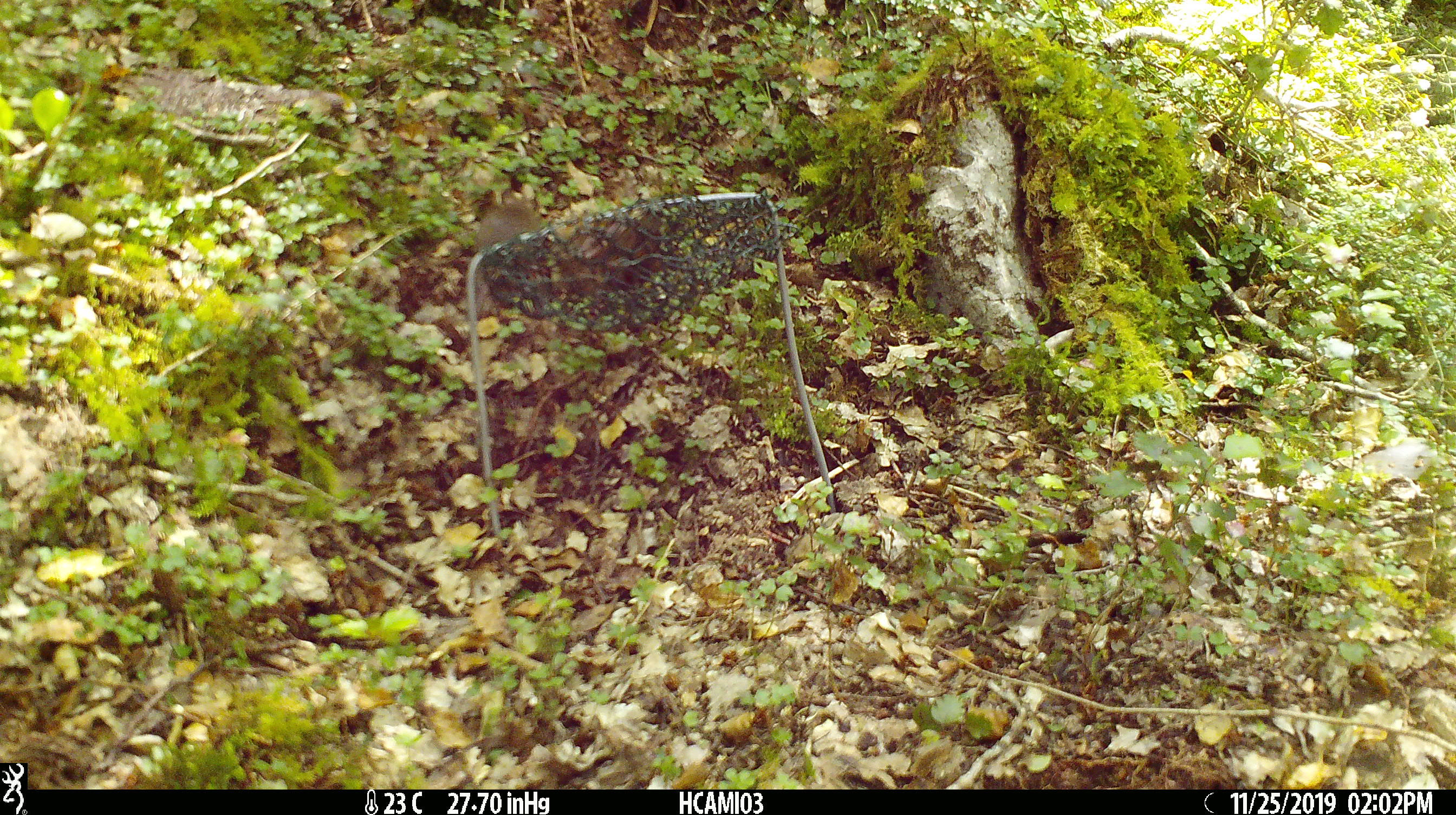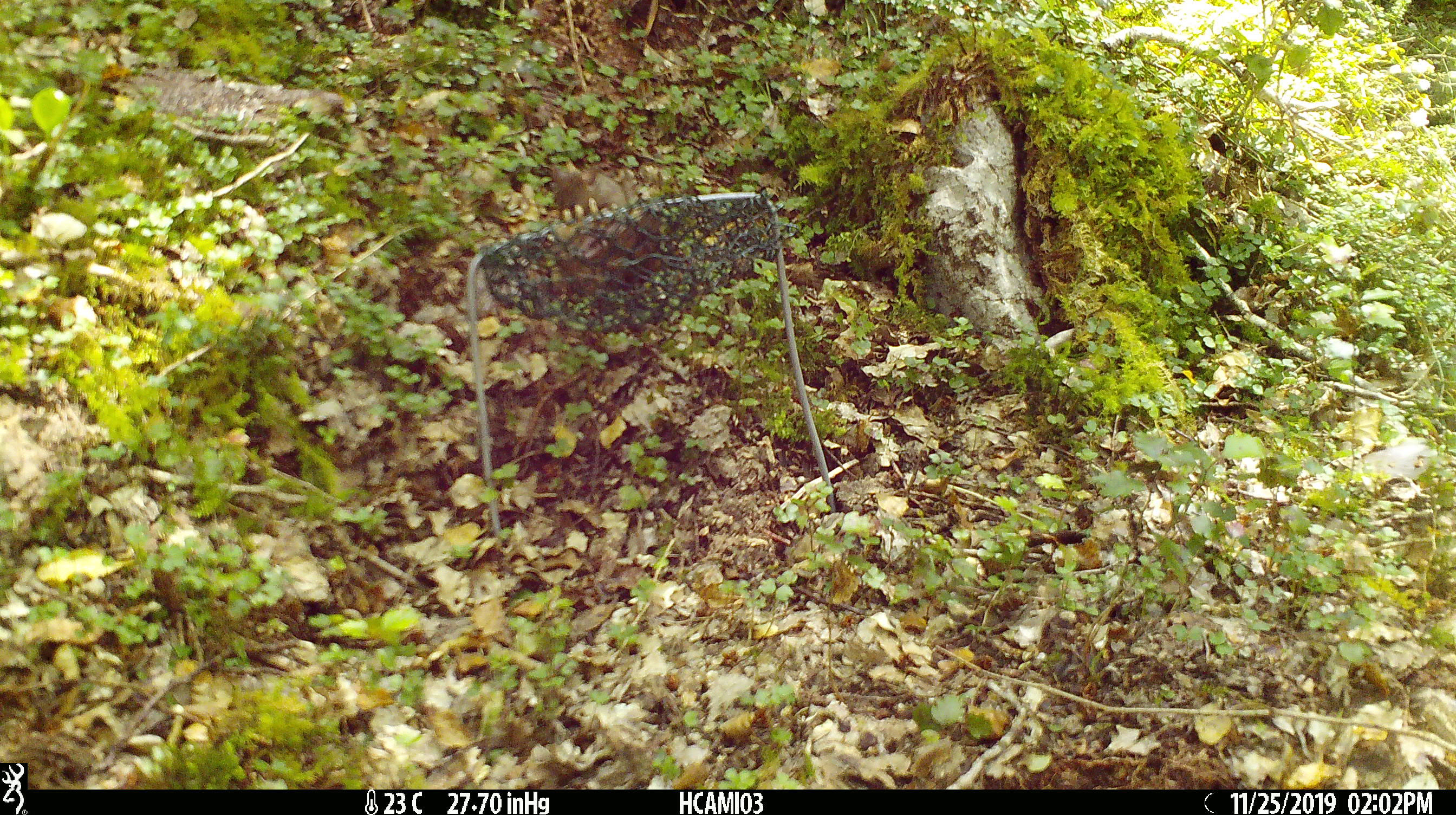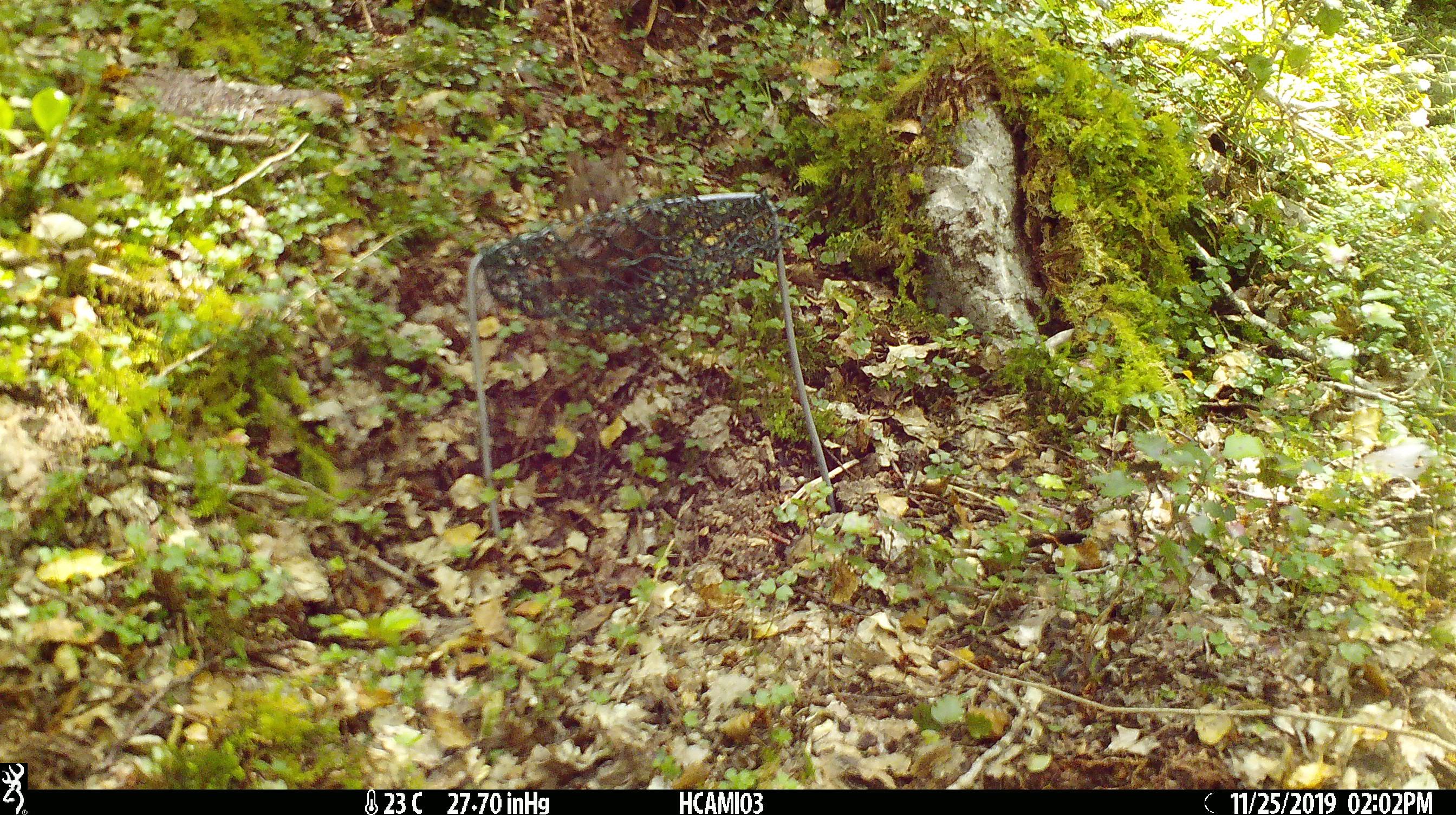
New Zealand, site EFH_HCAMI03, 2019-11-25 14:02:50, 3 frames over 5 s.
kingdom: Animalia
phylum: Chordata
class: Mammalia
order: Rodentia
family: Muridae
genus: Mus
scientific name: Mus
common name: mouse